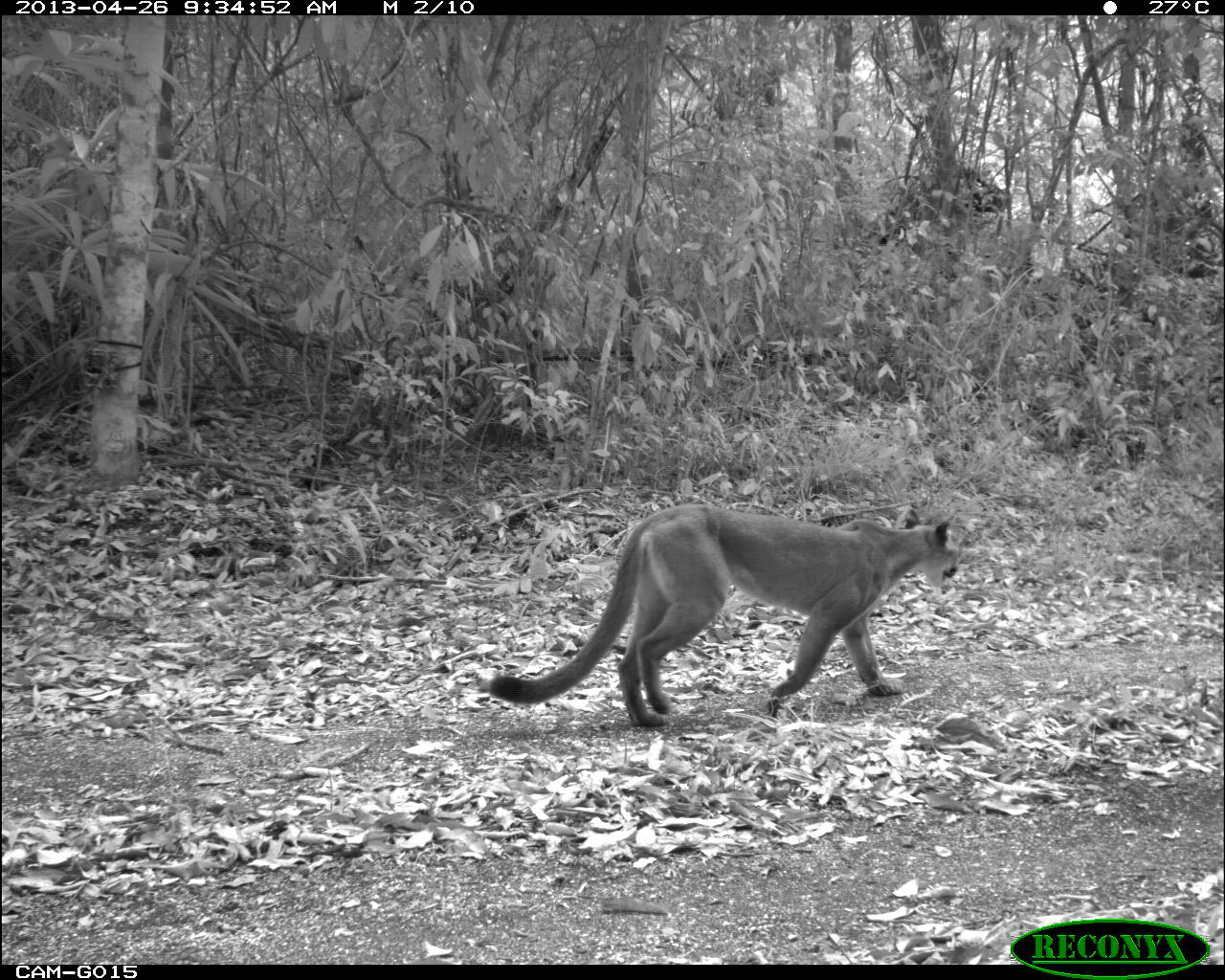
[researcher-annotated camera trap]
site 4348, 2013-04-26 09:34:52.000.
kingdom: Animalia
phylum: Chordata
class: Mammalia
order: Carnivora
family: Felidae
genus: Puma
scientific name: Puma concolor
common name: mountain lion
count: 1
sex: female